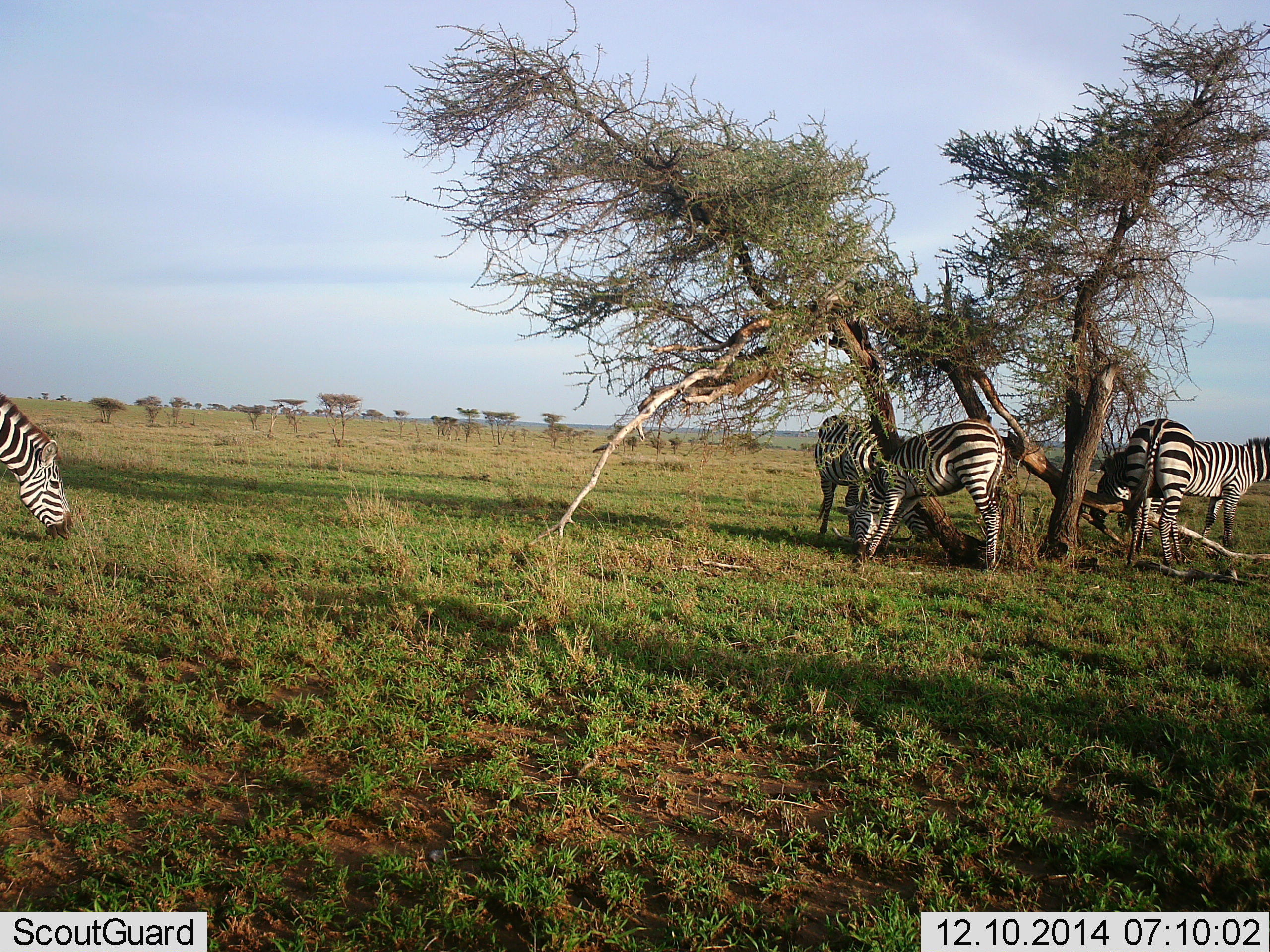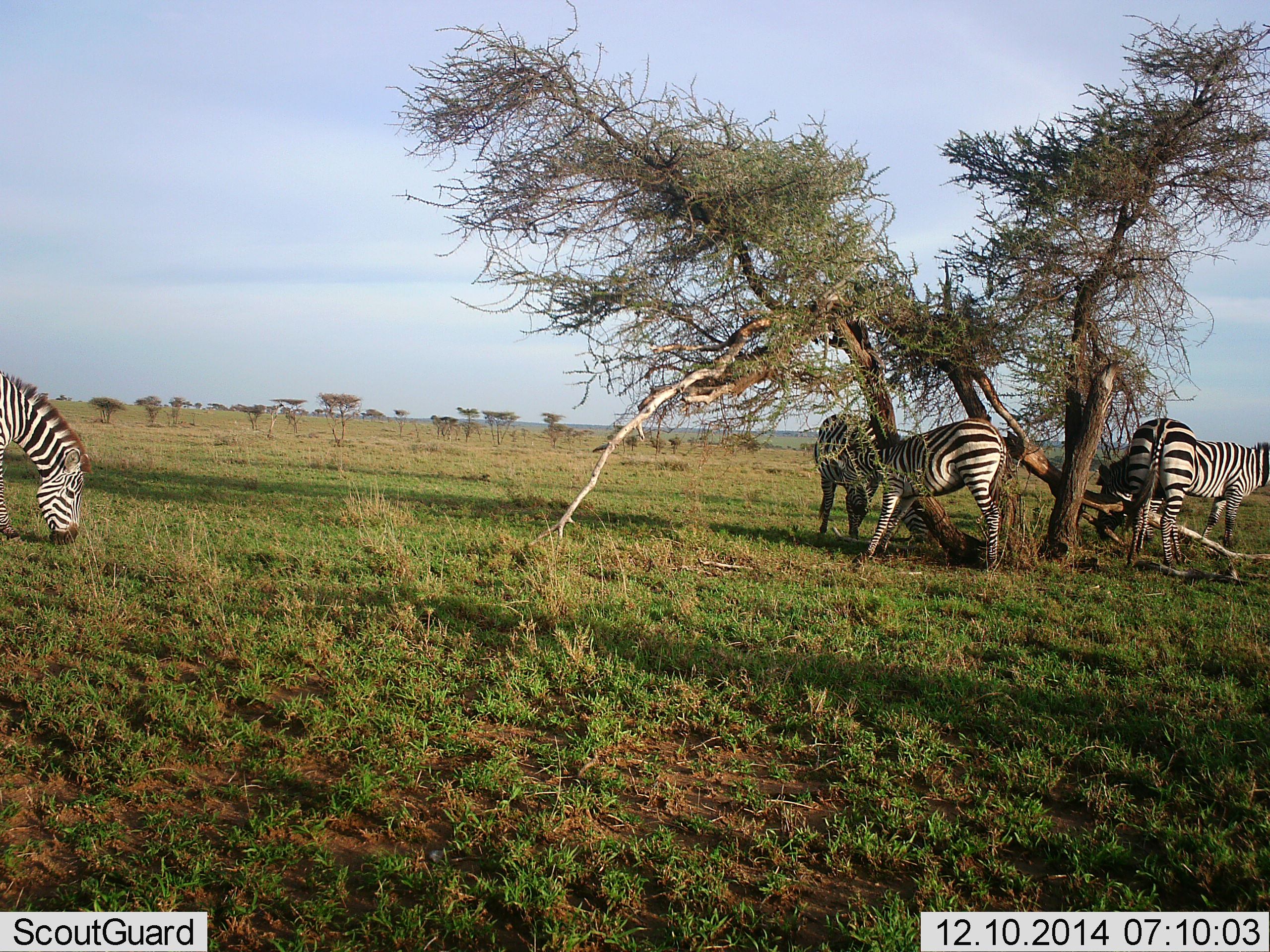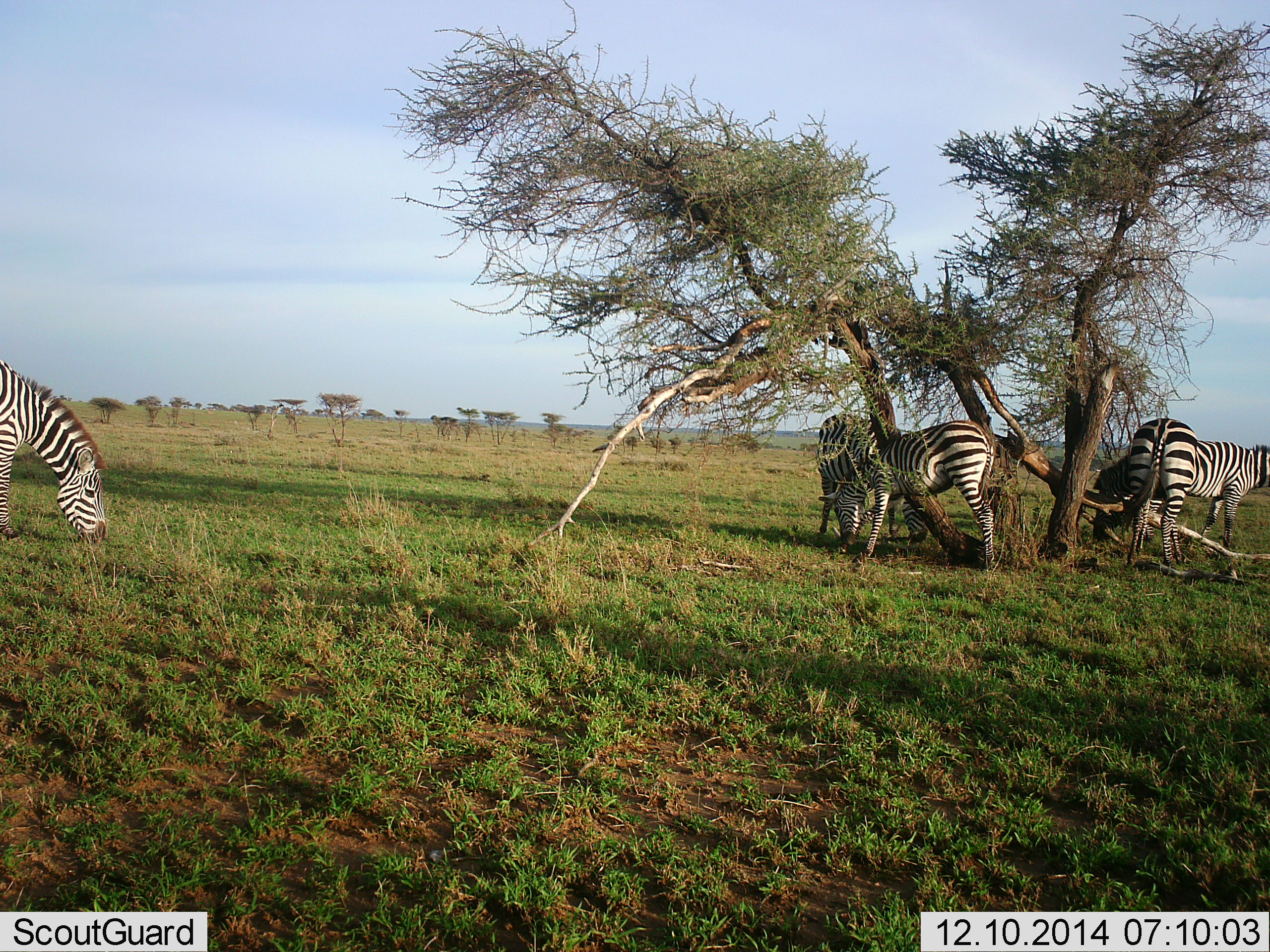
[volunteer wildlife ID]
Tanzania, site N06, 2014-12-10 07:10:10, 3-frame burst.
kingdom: Animalia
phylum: Chordata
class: Mammalia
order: Perissodactyla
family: Equidae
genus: Equus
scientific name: Equus quagga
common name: plains zebra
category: zebra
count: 5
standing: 70%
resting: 0%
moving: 0%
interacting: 10%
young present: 0%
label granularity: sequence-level